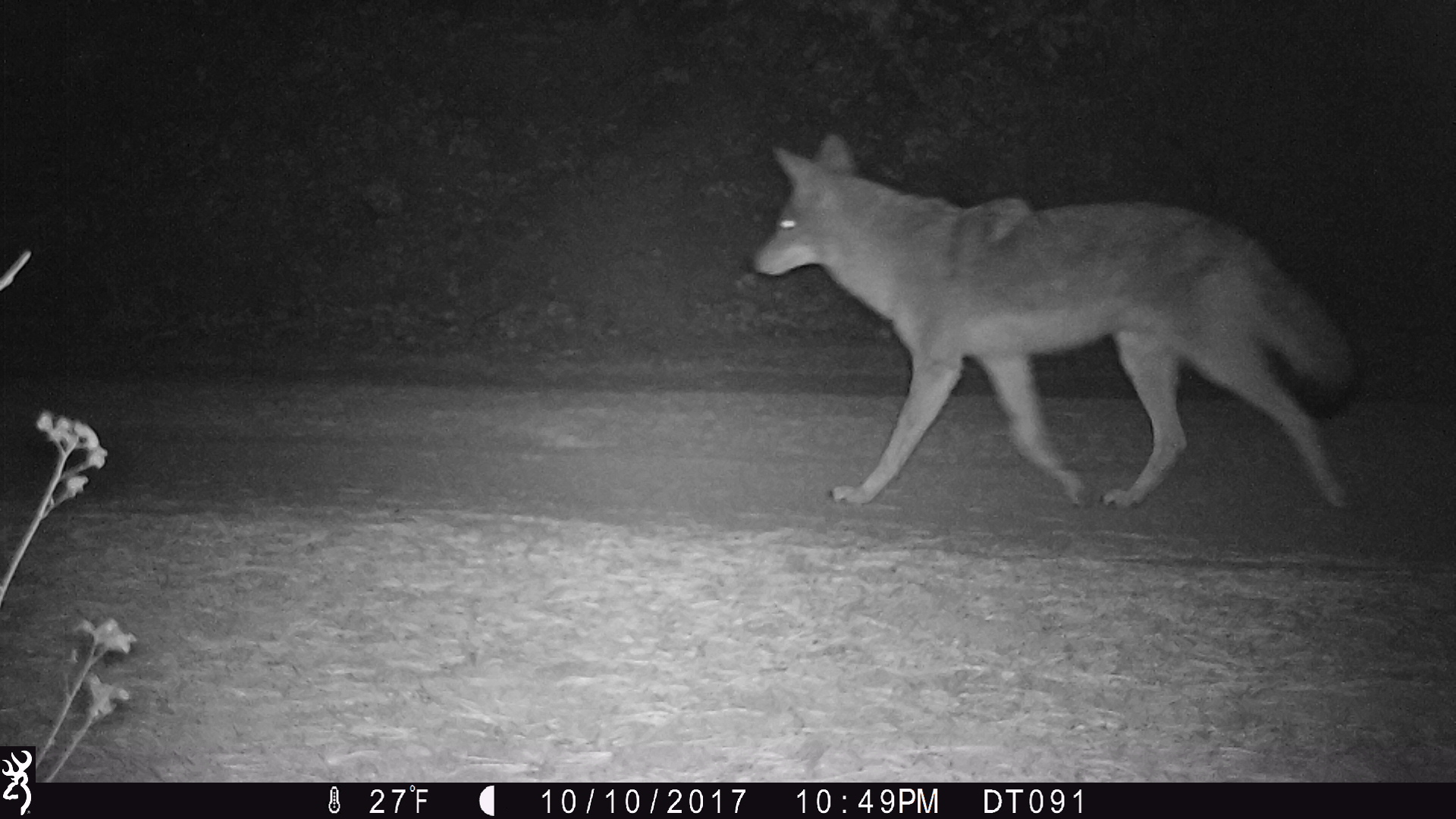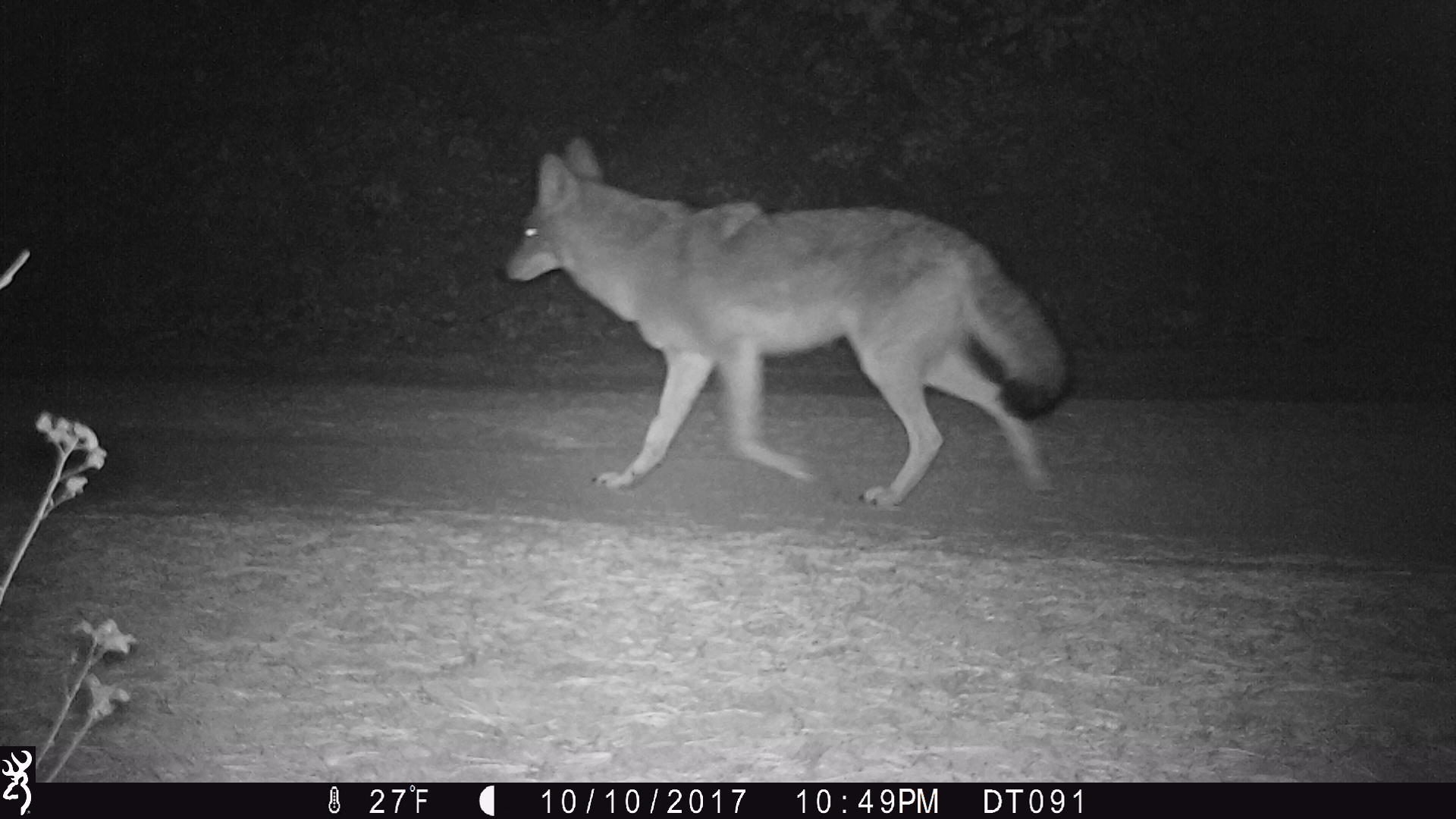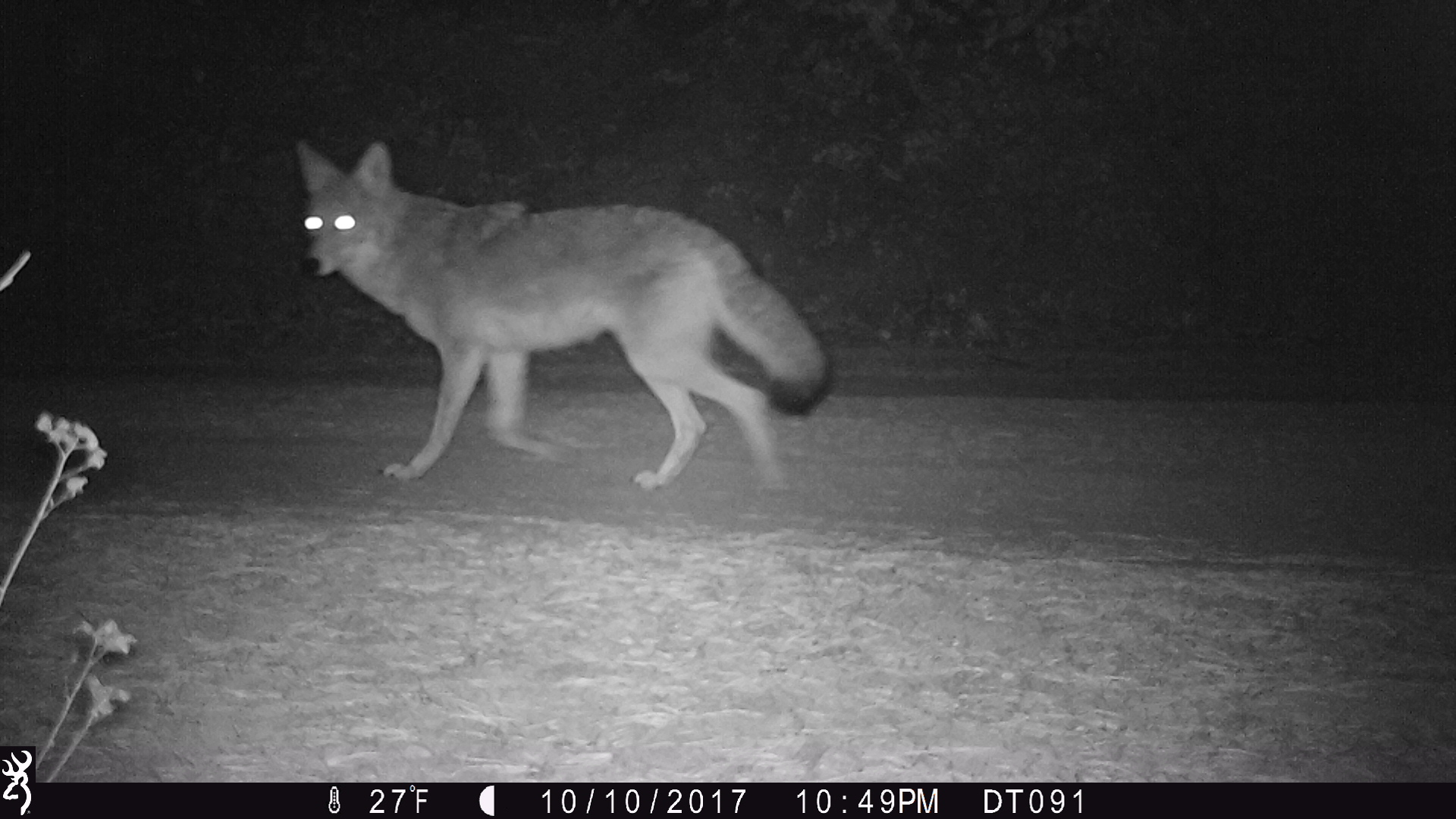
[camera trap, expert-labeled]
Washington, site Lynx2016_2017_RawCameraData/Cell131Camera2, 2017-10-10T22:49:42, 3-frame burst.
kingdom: Animalia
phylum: Chordata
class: Mammalia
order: Carnivora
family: Canidae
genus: Canis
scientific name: Canis latrans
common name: coyote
Canis latrans (coyote). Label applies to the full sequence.